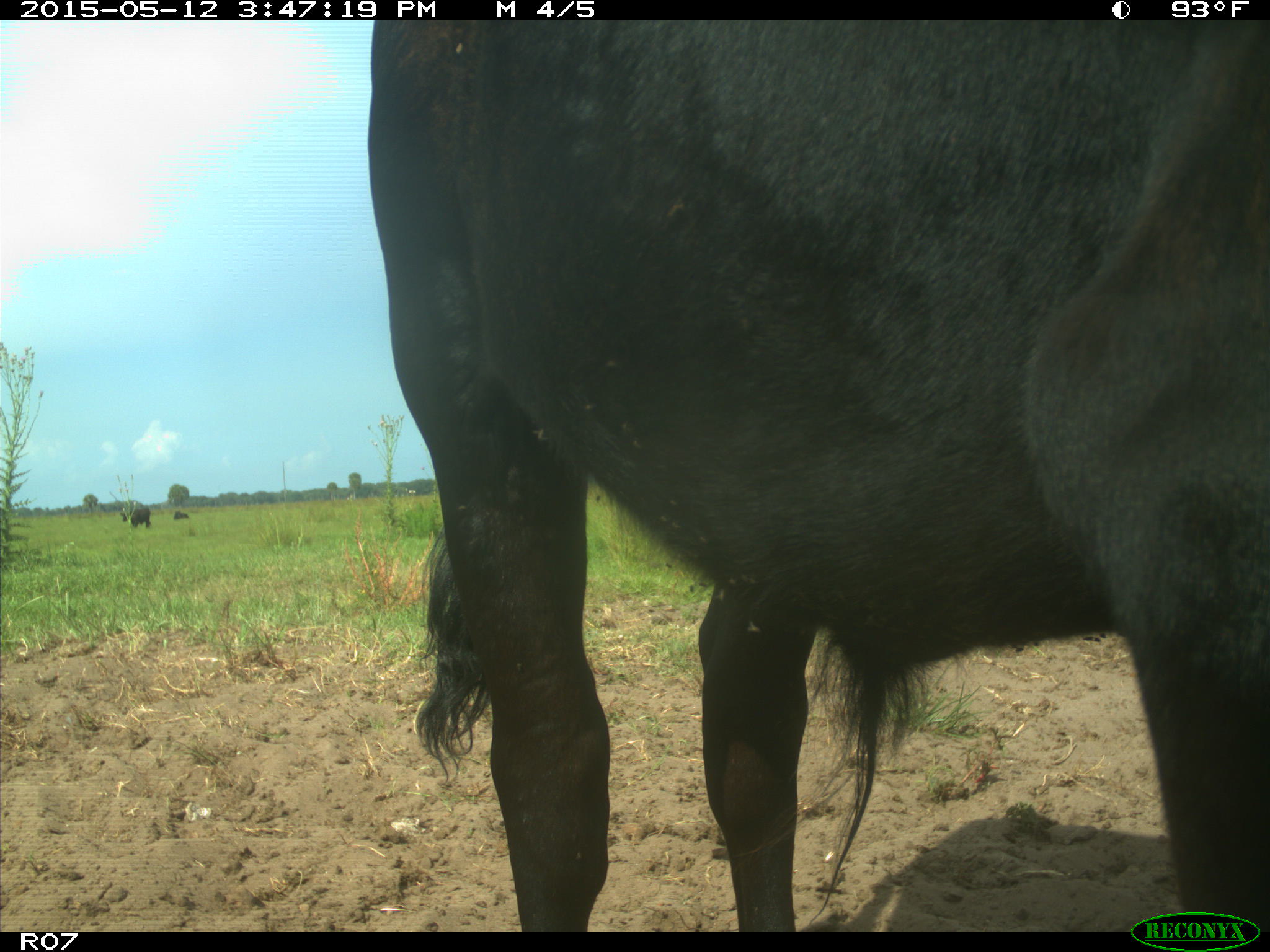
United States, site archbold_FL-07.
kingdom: Animalia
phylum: Chordata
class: Mammalia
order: Artiodactyla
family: Bovidae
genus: Bos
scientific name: Bos taurus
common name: domestic cow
Bos taurus (domestic cow).